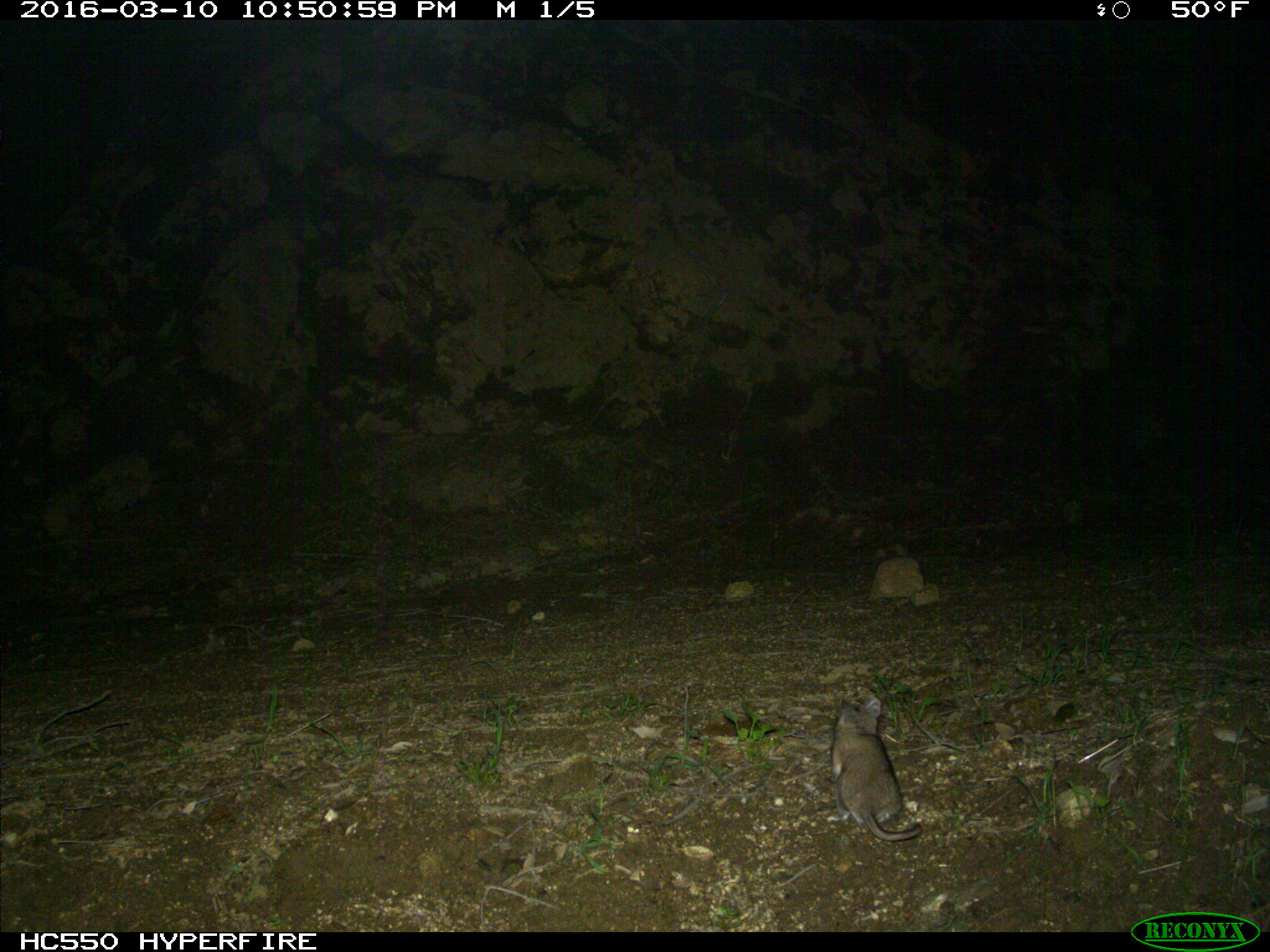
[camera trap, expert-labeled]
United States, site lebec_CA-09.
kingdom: Animalia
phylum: Chordata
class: Mammalia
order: Rodentia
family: Cricetidae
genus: Neotoma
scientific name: Neotoma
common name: pack rat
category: unidentified pack rat